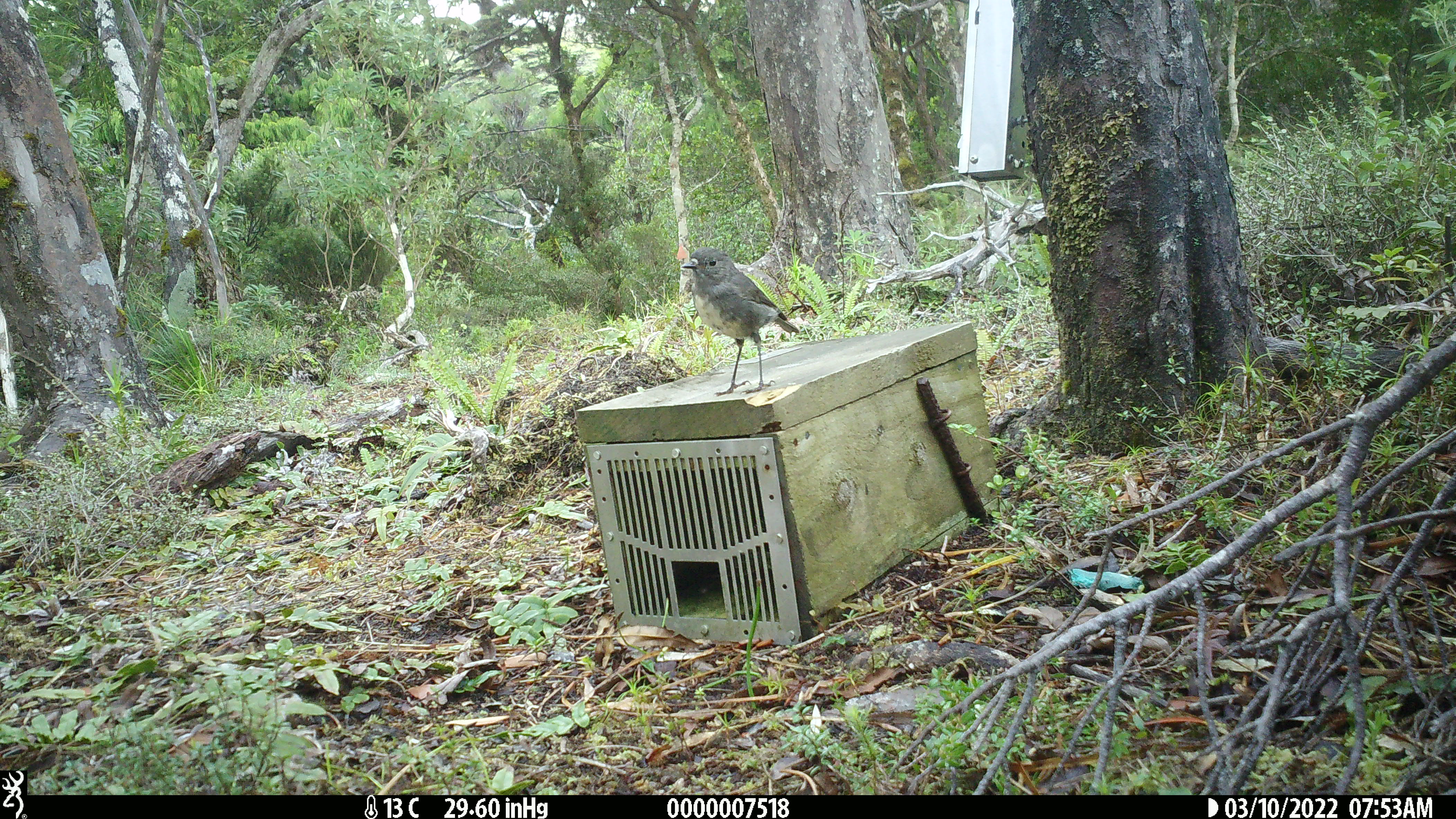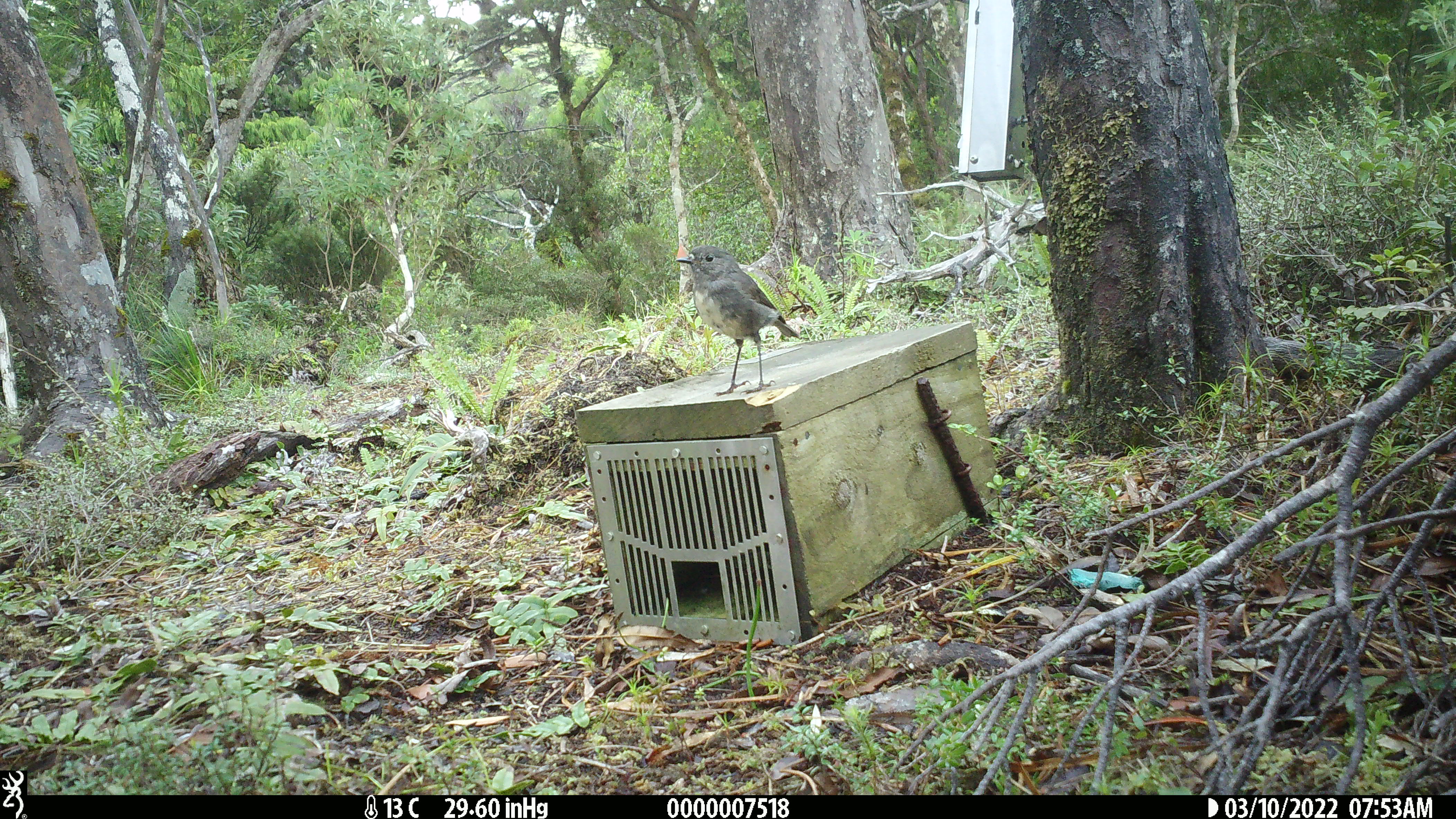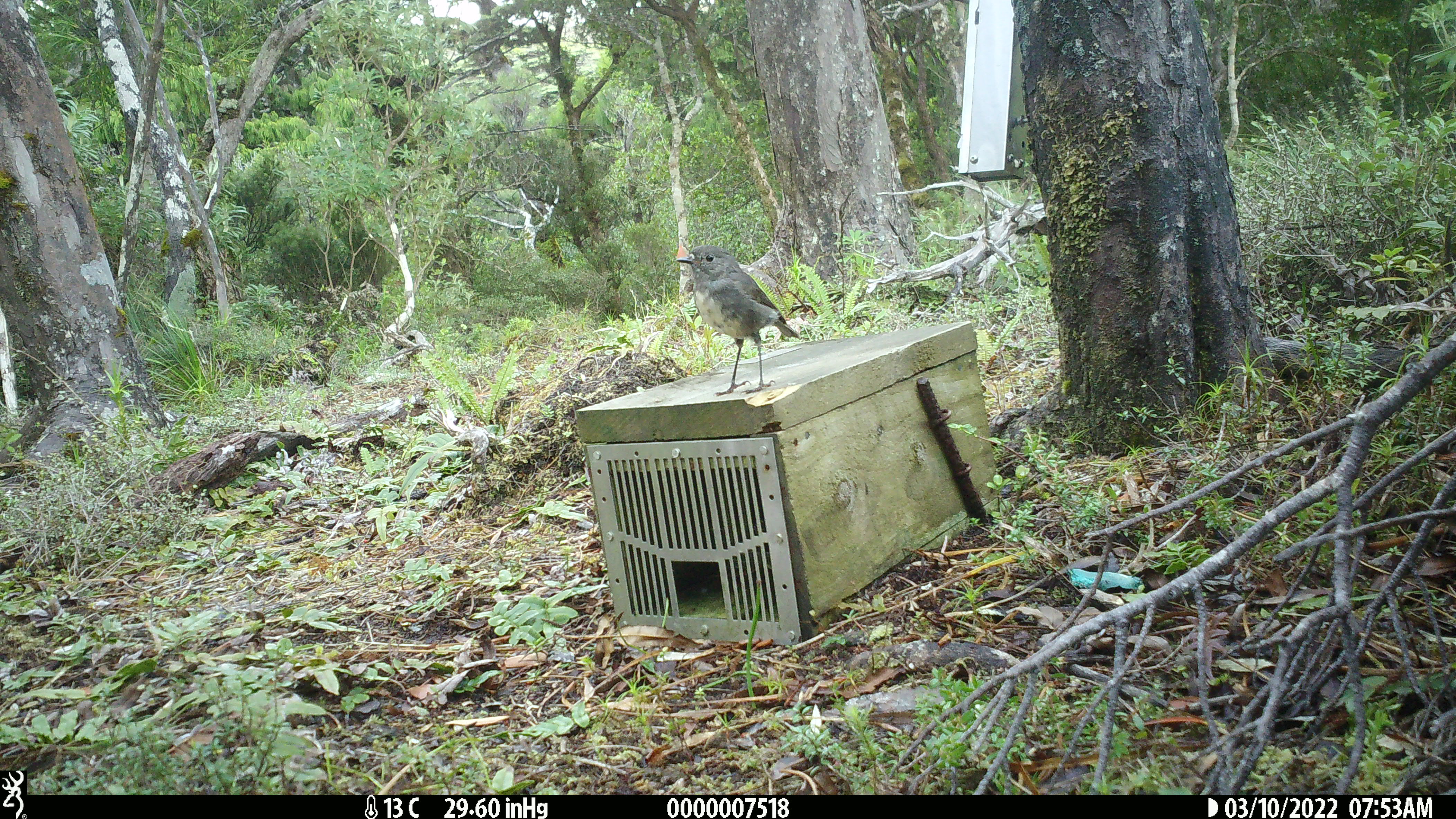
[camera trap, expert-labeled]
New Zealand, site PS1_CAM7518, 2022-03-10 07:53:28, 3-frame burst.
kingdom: Animalia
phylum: Chordata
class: Aves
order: Passeriformes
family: Petroicidae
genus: Petroica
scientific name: Petroica australis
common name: new zealand robin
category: robin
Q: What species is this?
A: Robin (new zealand robin) (Petroica australis).